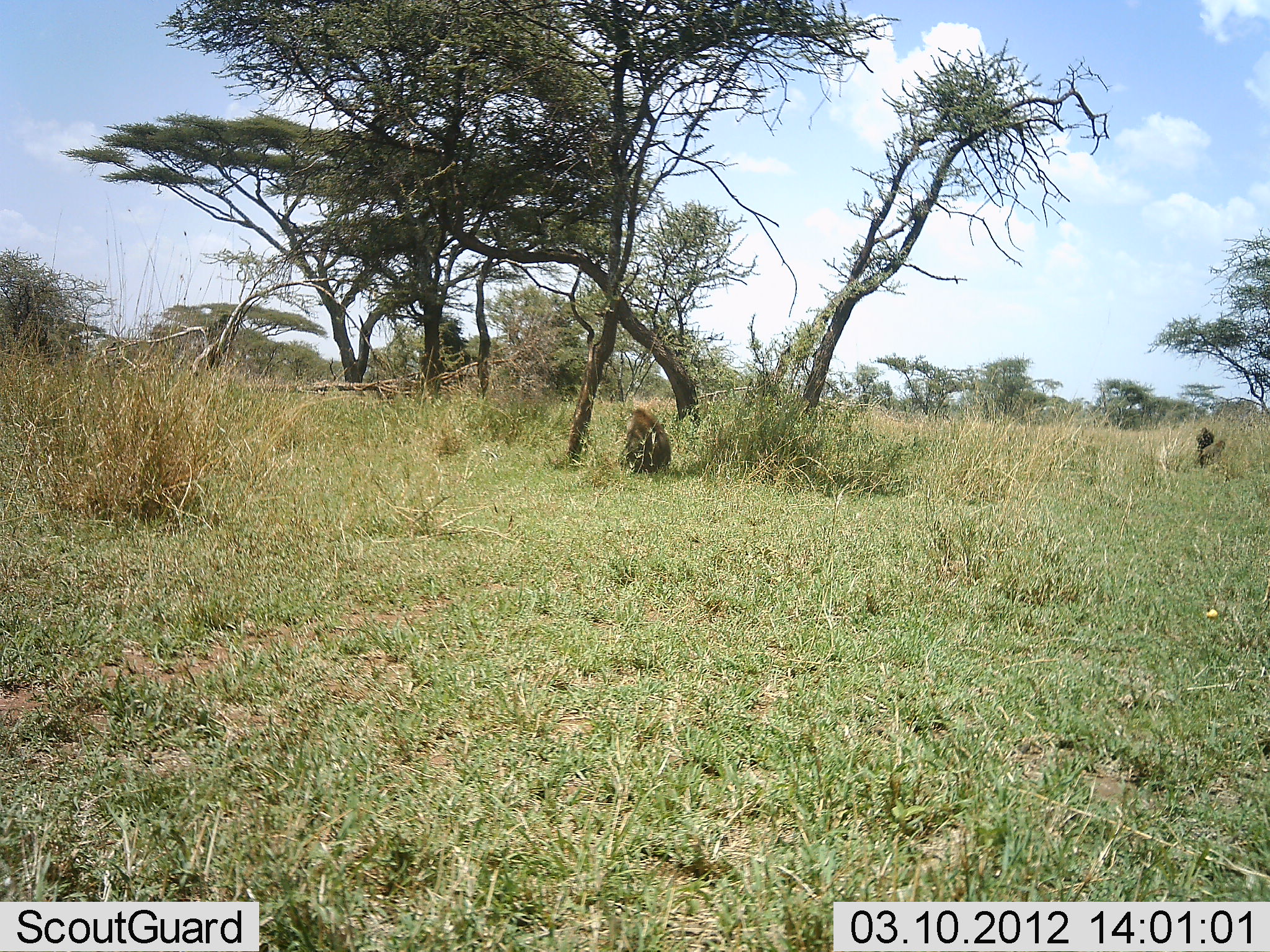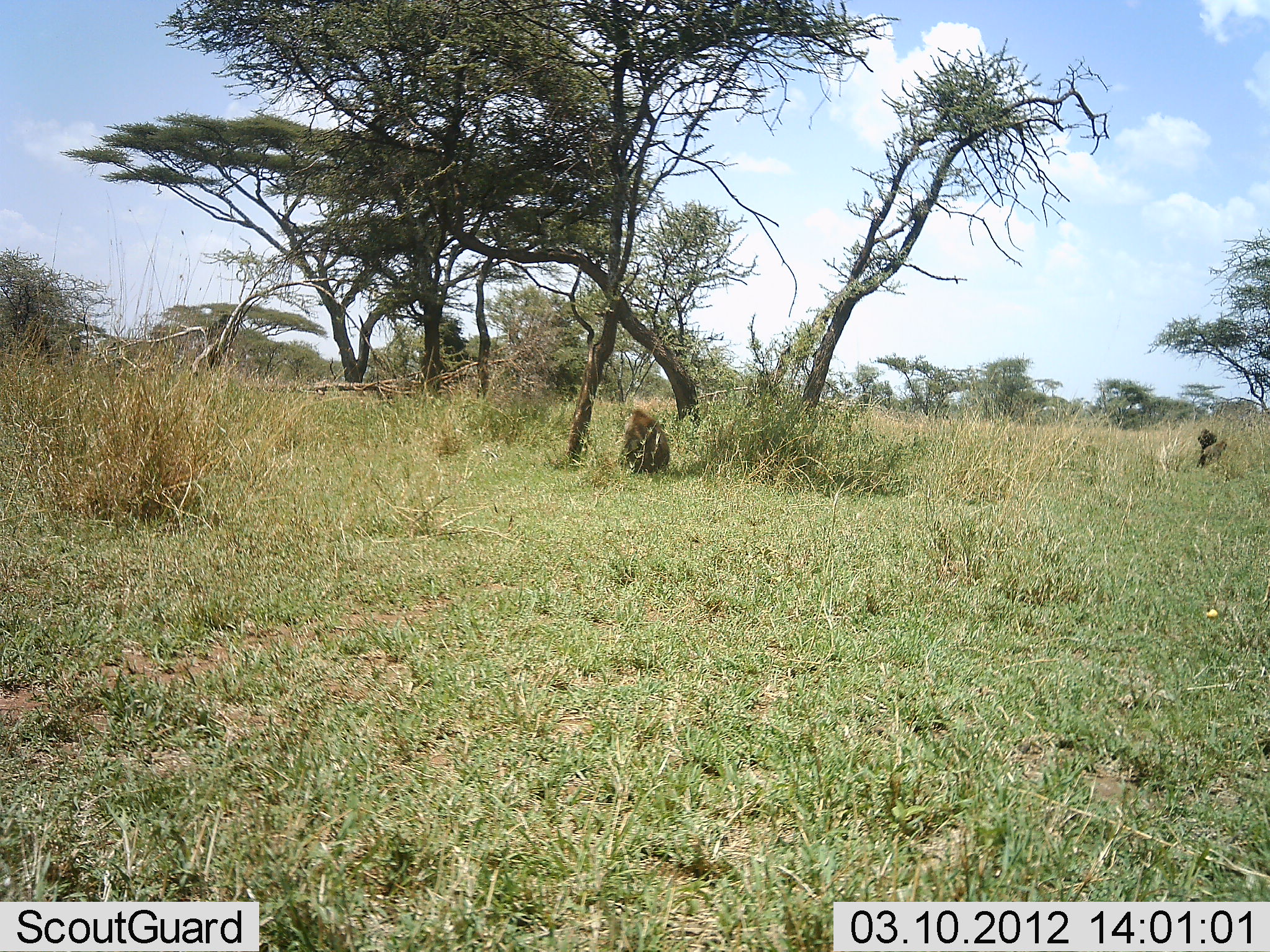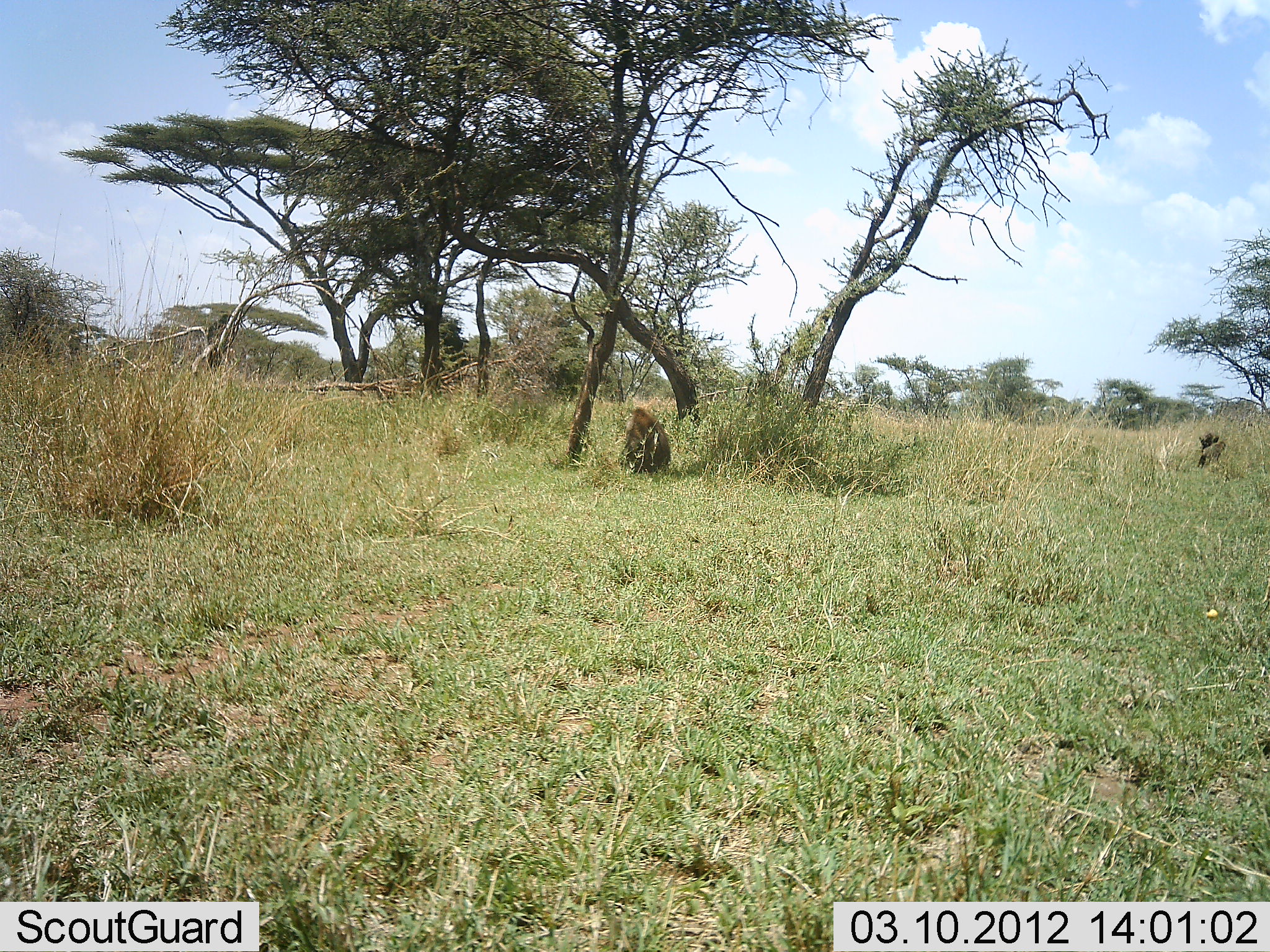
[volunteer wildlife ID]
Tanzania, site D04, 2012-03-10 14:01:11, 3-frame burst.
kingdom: Animalia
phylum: Chordata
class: Mammalia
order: Primates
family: Cercopithecidae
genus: Papio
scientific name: Papio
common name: baboon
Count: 2.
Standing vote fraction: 20%.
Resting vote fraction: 70%.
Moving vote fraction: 0%.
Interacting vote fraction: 0%.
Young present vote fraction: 0%.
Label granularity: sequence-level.